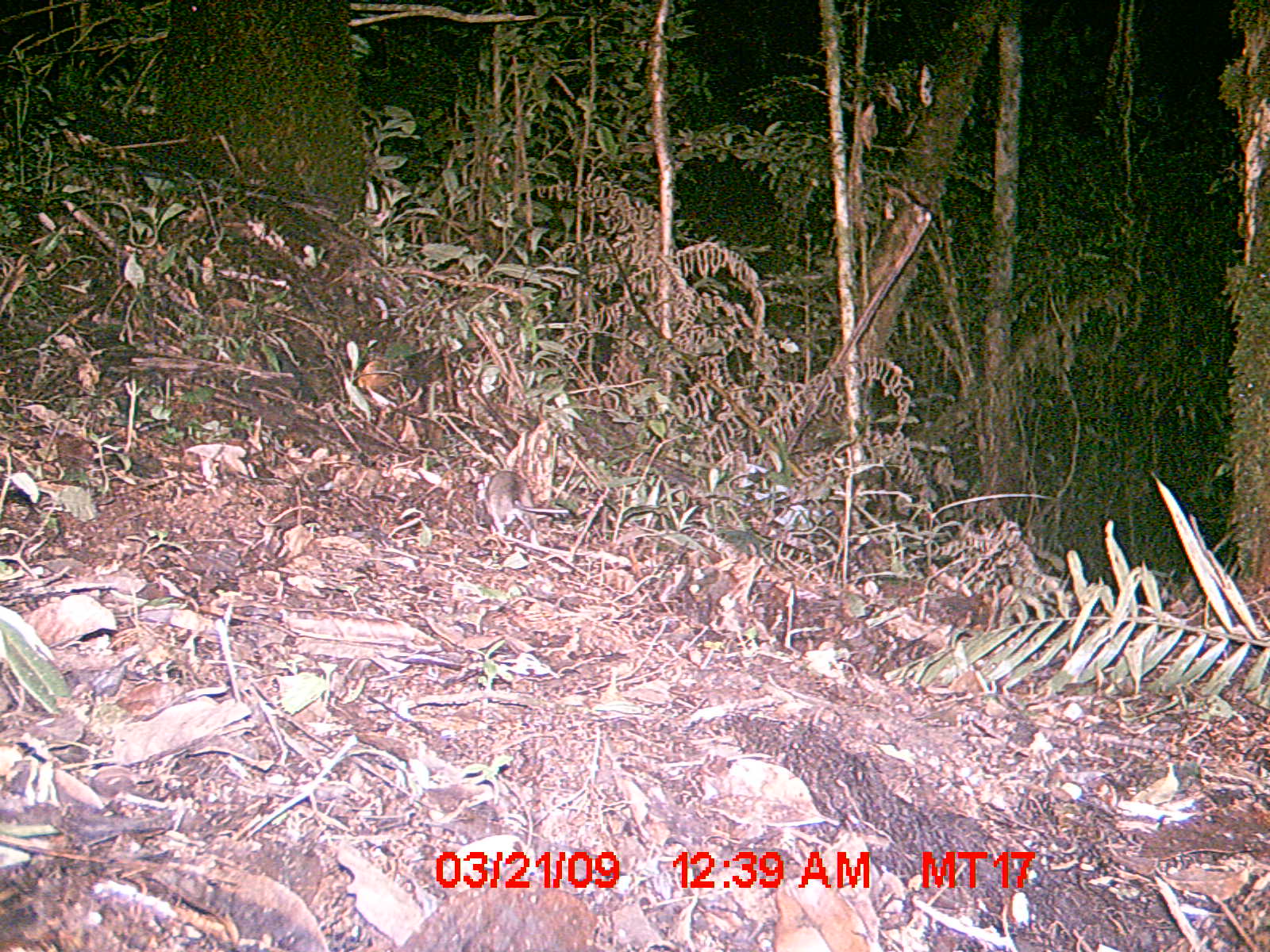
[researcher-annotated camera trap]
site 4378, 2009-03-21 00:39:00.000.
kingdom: Animalia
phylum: Chordata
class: Mammalia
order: Rodentia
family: Nesomyidae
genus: Nesomys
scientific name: Nesomys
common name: nesomys rodents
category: nesomys sp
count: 1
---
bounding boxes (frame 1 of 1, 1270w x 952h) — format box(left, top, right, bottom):
nesomys sp: box(485, 470, 569, 541)